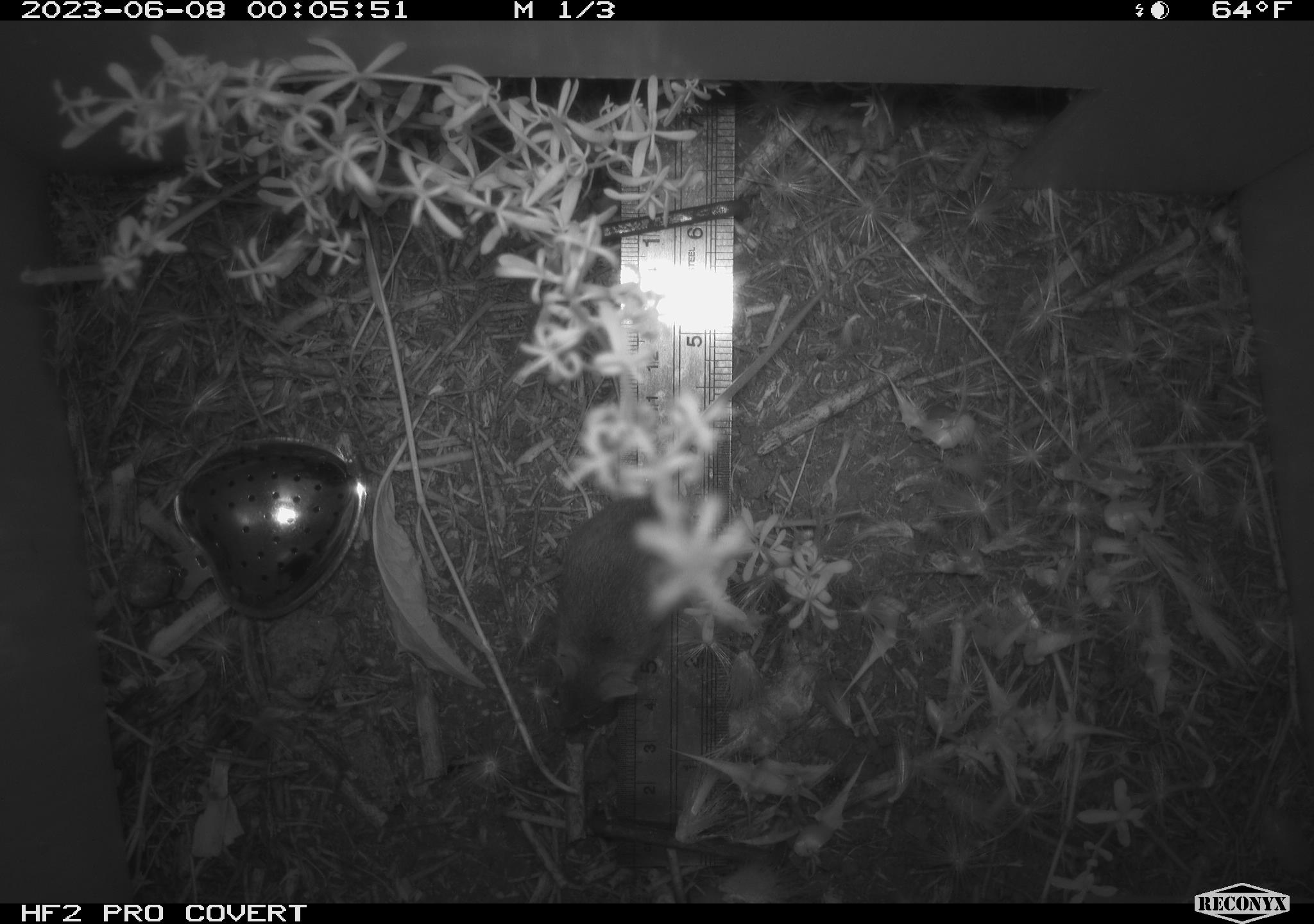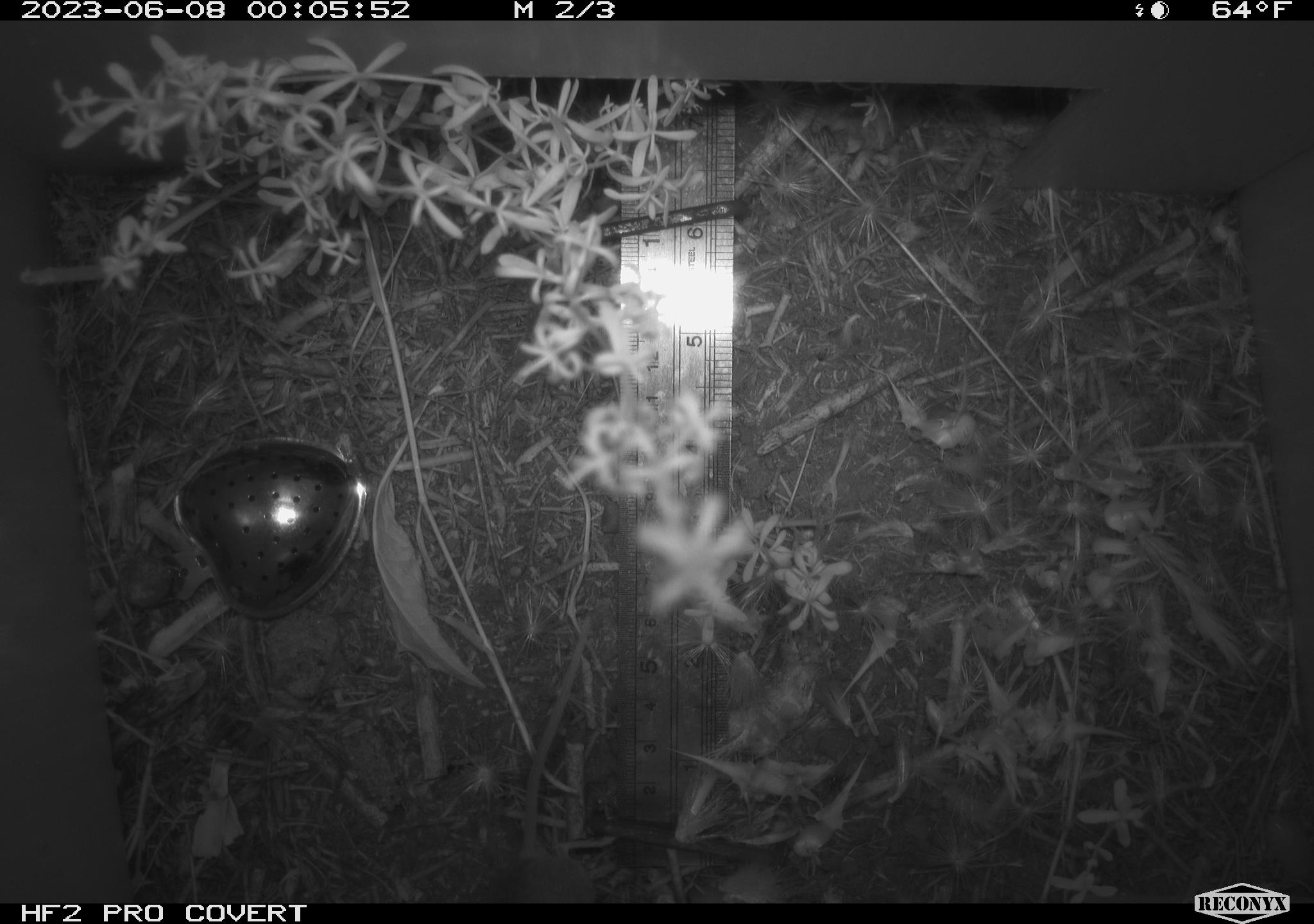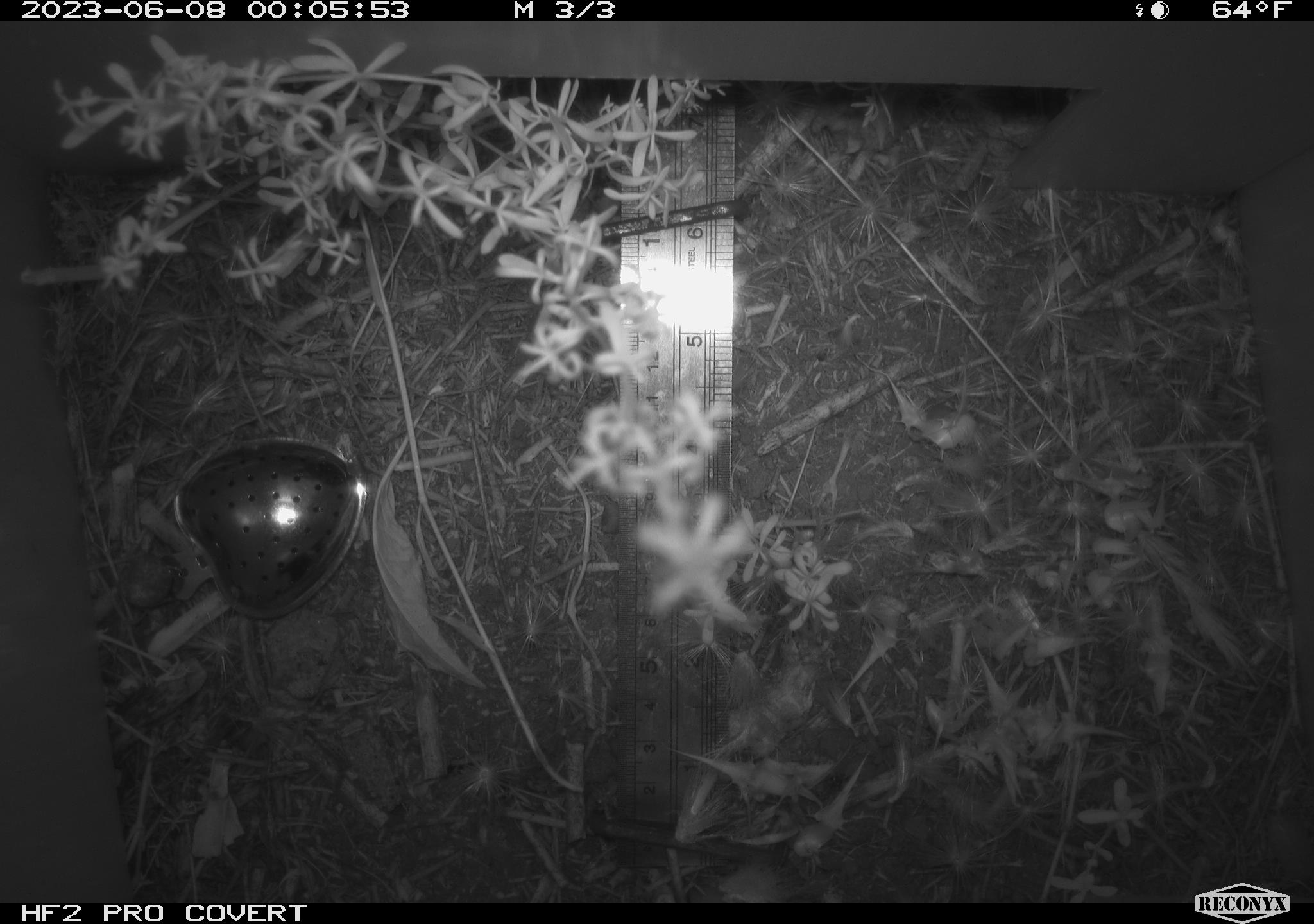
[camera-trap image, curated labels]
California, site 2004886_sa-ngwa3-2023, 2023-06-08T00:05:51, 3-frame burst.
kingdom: Animalia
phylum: Chordata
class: Mammalia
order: Rodentia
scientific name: Rodentia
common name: mouse species